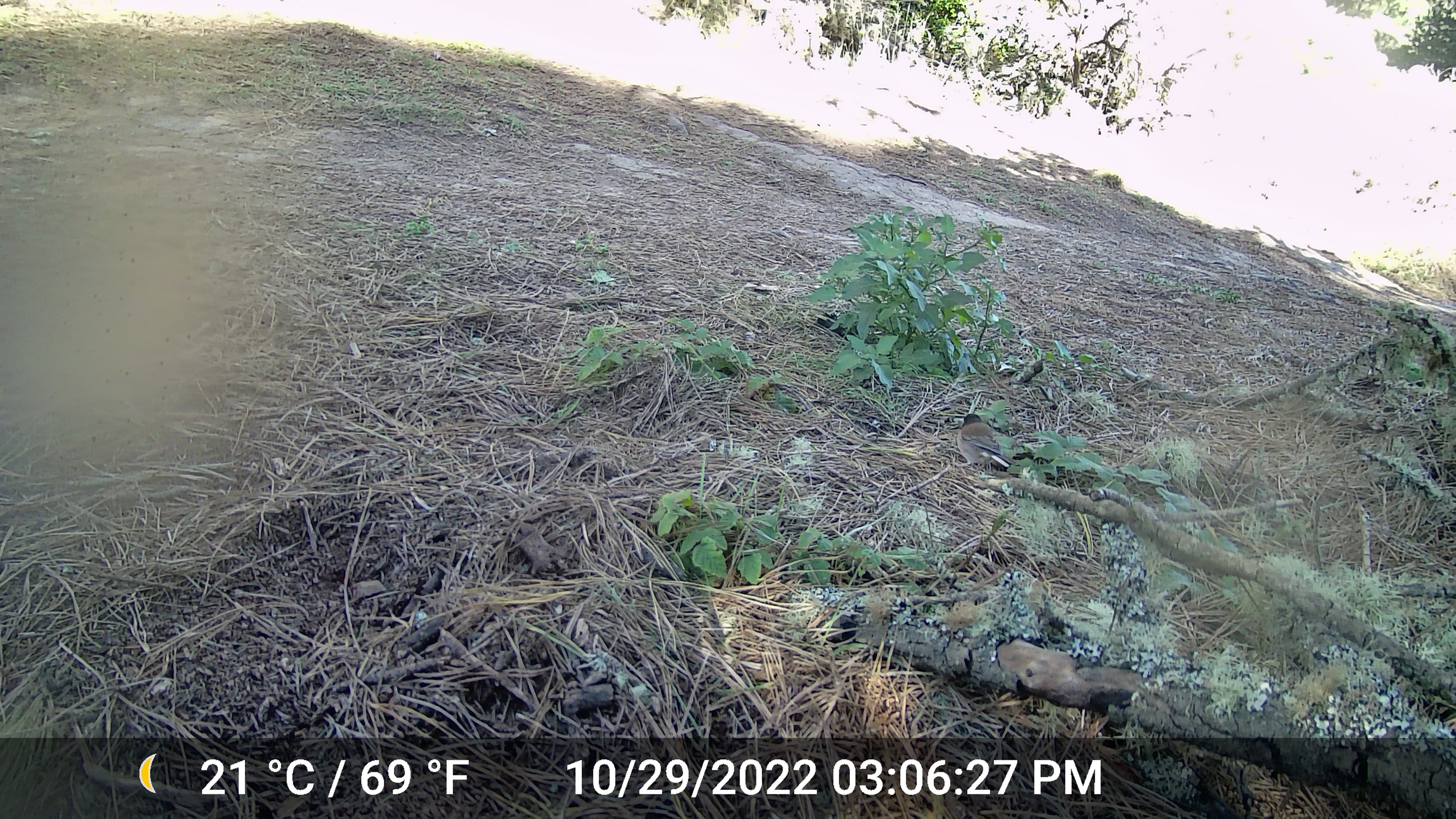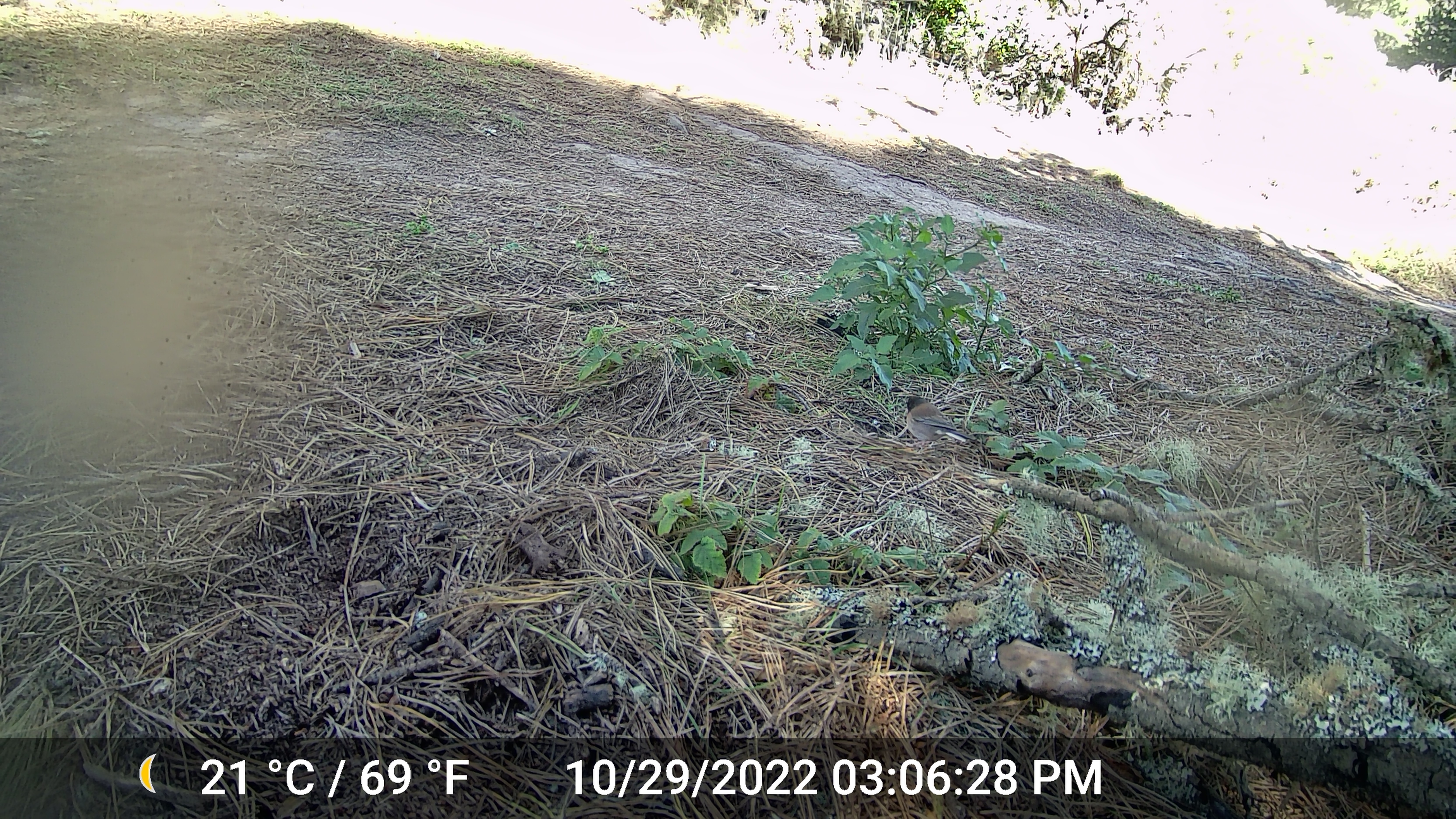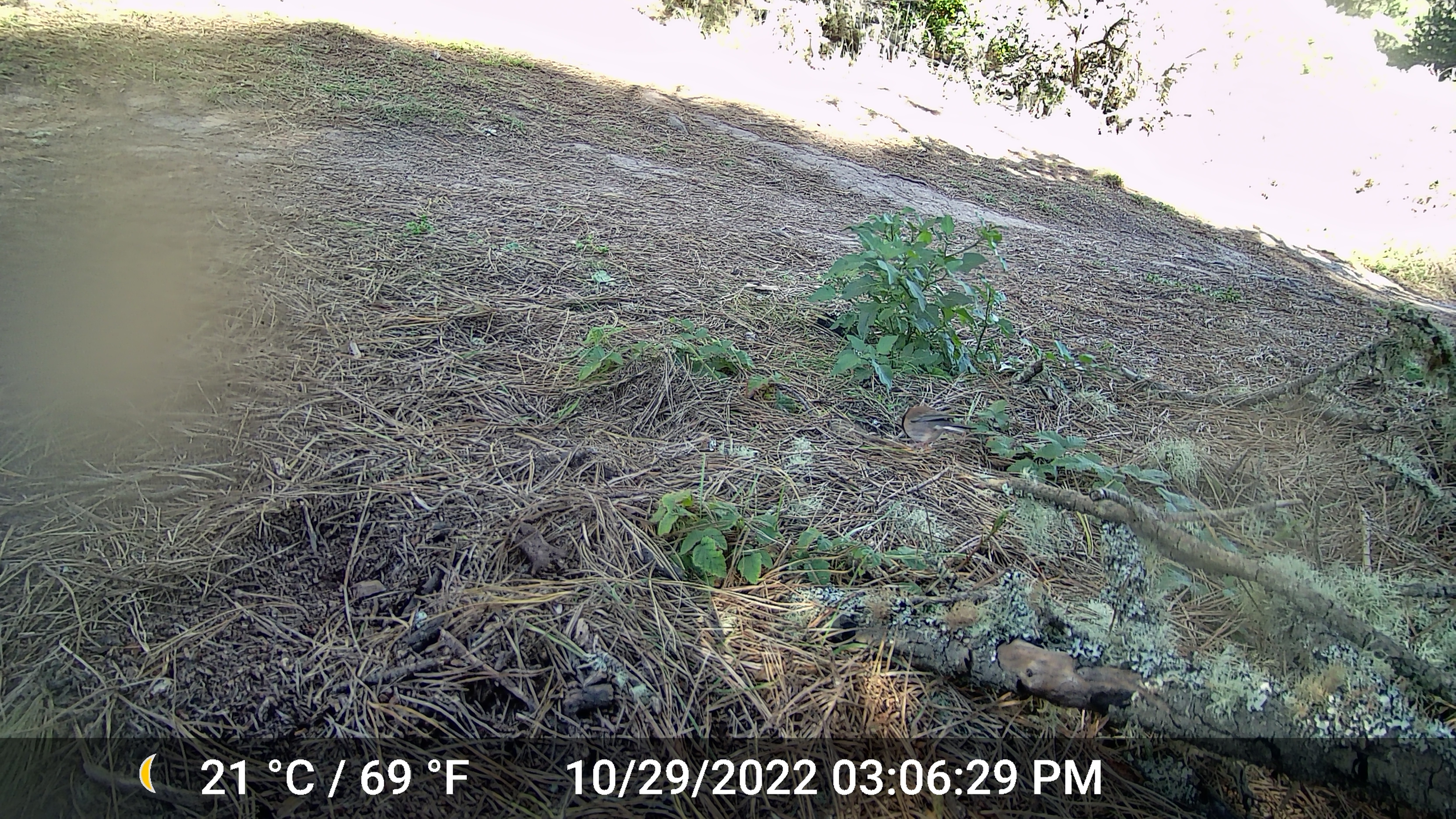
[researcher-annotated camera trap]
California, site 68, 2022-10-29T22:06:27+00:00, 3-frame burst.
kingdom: Animalia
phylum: Chordata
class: Aves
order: Passeriformes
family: Passerellidae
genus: Junco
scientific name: Junco hyemalis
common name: dark-eyed junco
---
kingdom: Animalia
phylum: Chordata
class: Aves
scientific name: Aves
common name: bird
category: unknown bird